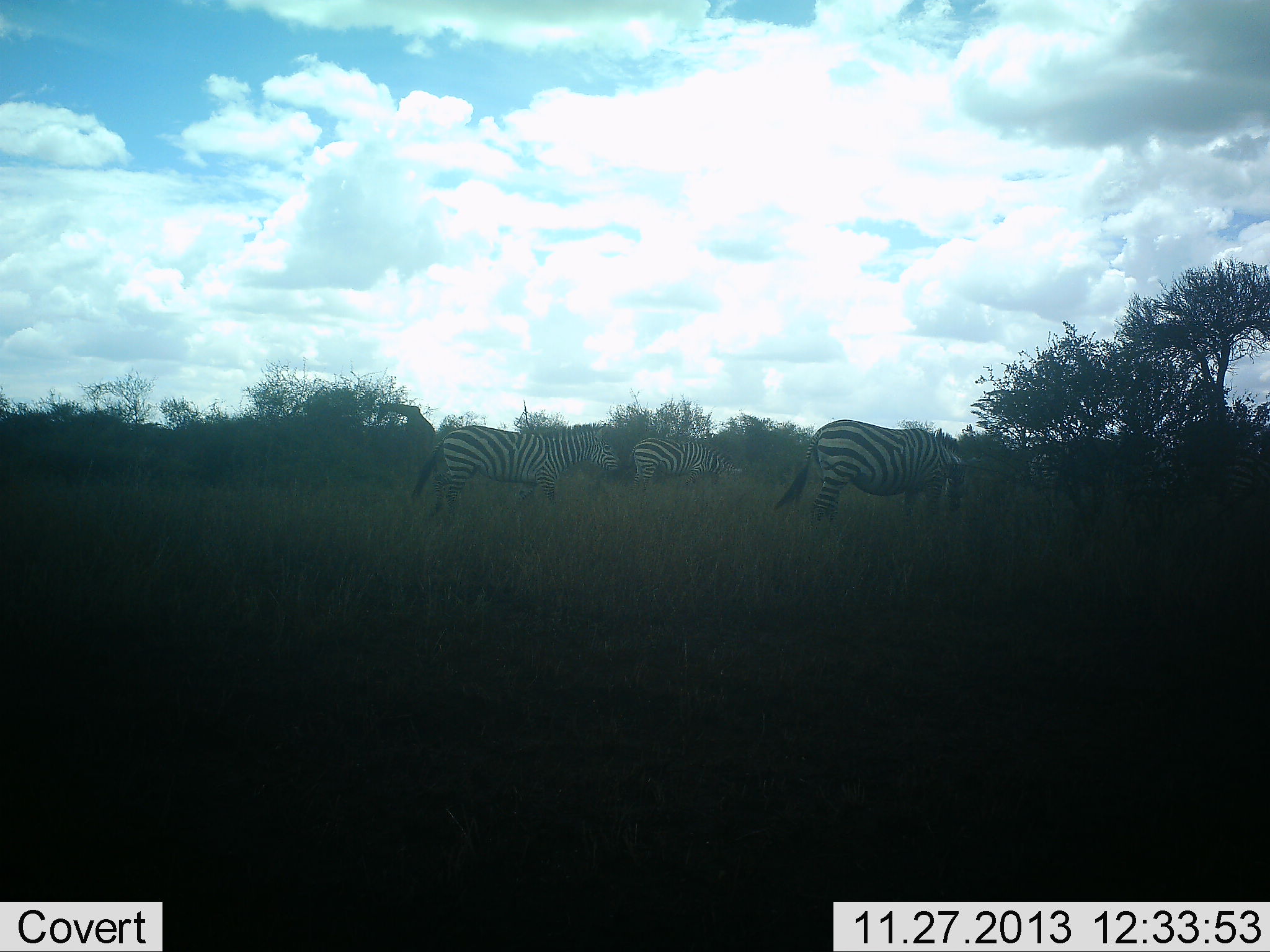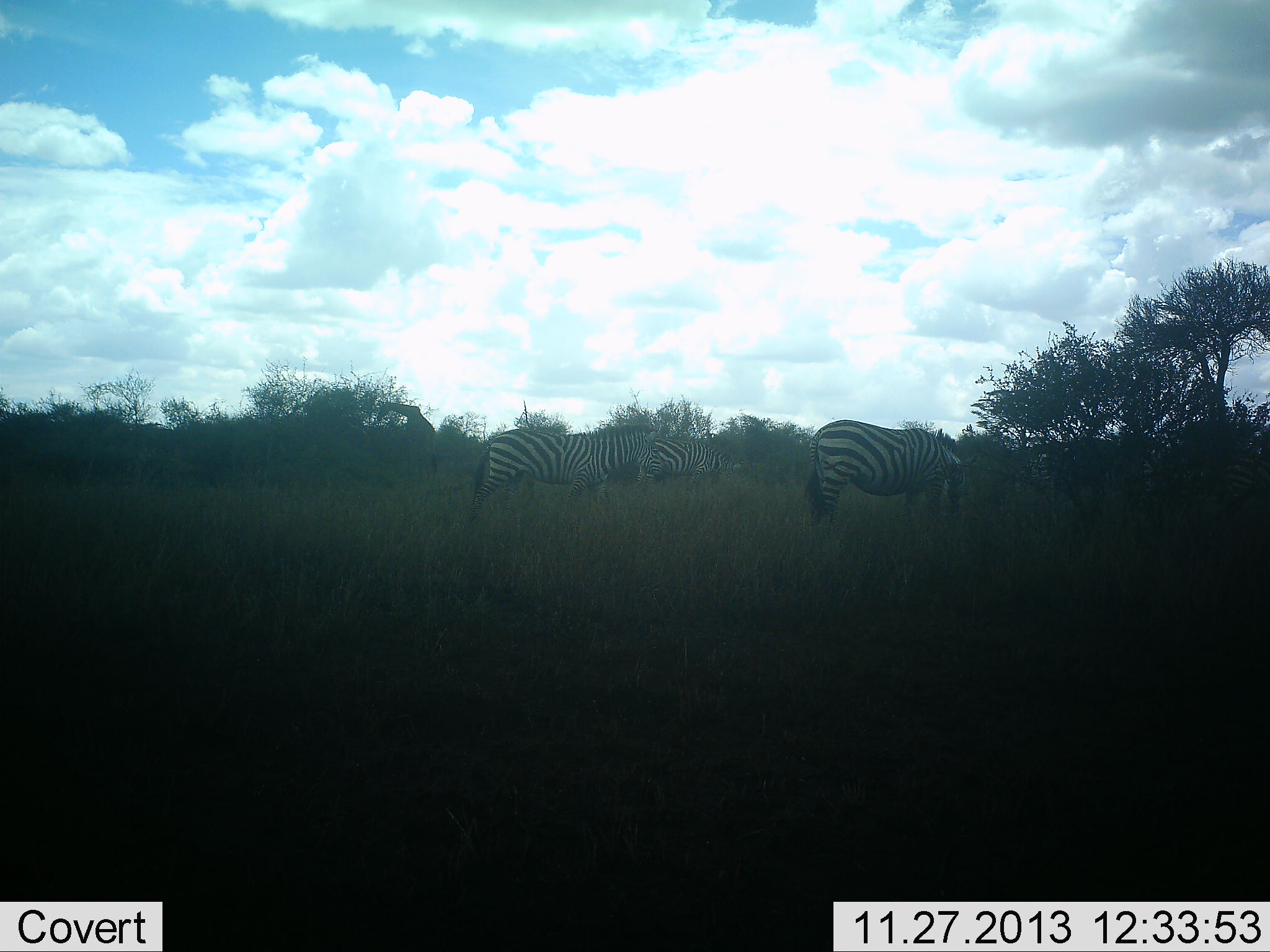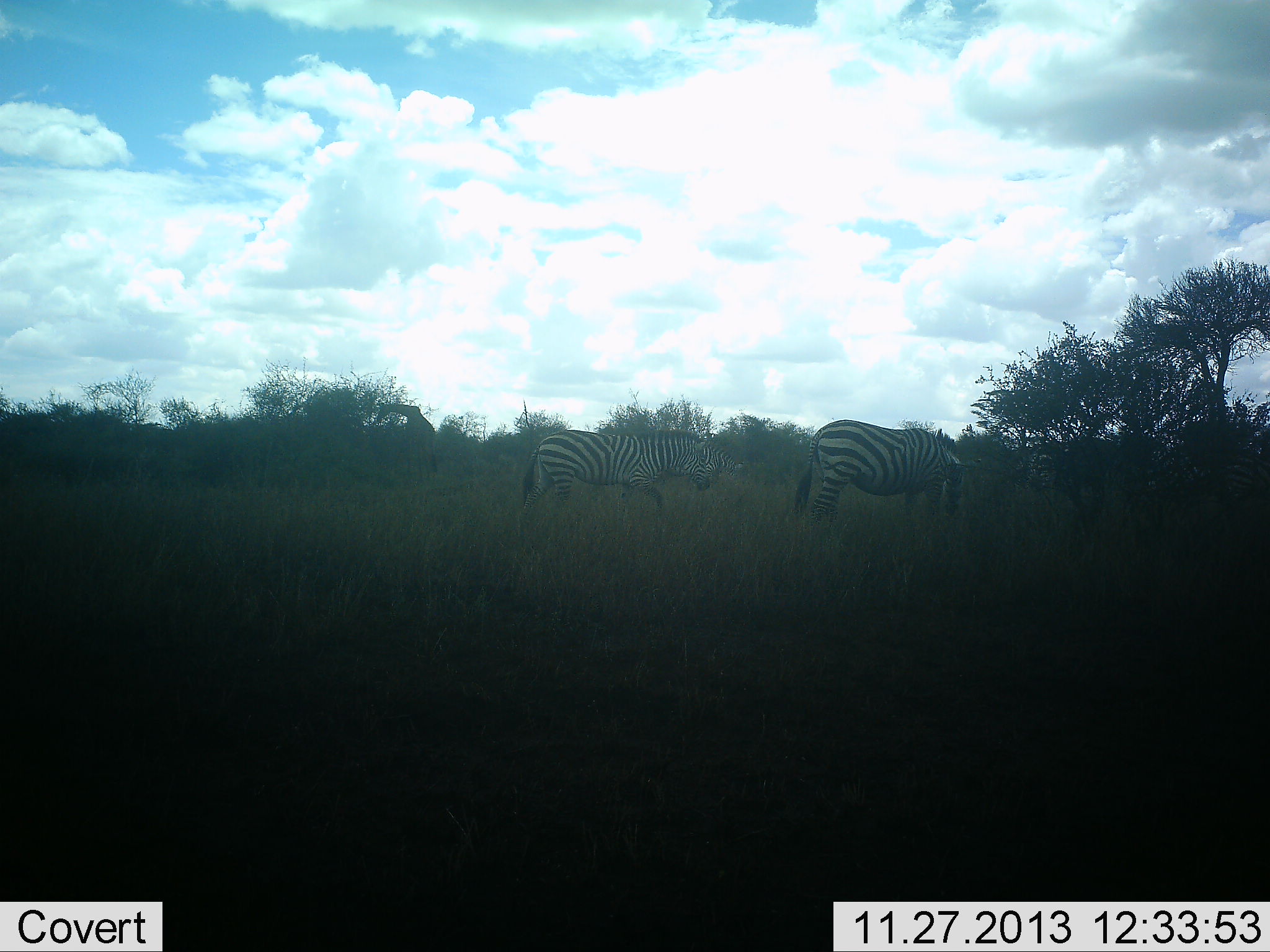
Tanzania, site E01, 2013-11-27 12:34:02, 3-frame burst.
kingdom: Animalia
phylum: Chordata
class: Mammalia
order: Perissodactyla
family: Equidae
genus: Equus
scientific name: Equus quagga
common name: plains zebra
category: zebra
Zebra (plains zebra) (Equus quagga), count 3. Behavior (volunteer vote fractions): standing 40%, resting 0%, moving 50%, interacting 0%. Young present (vote fraction): 0%. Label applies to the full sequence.